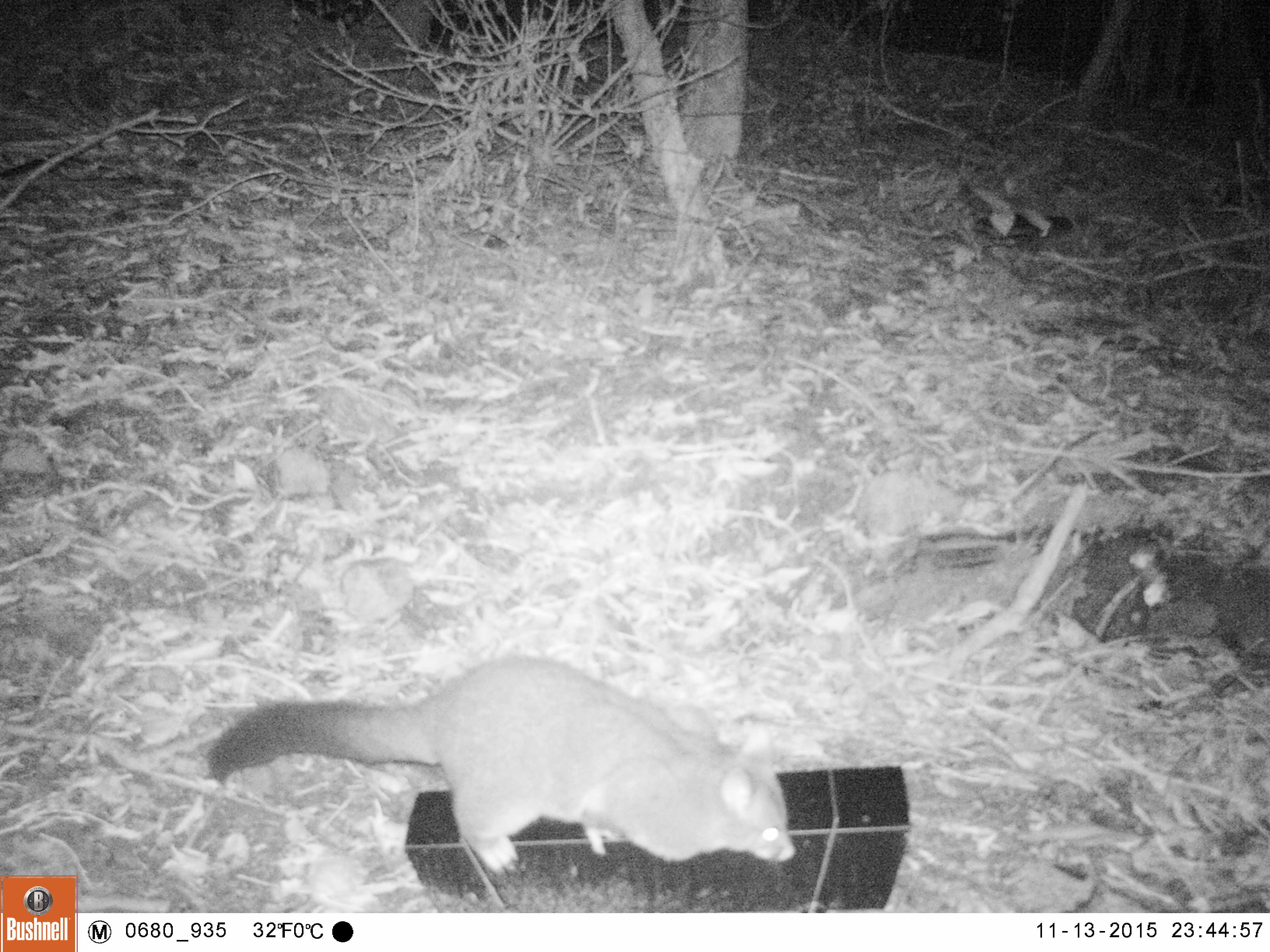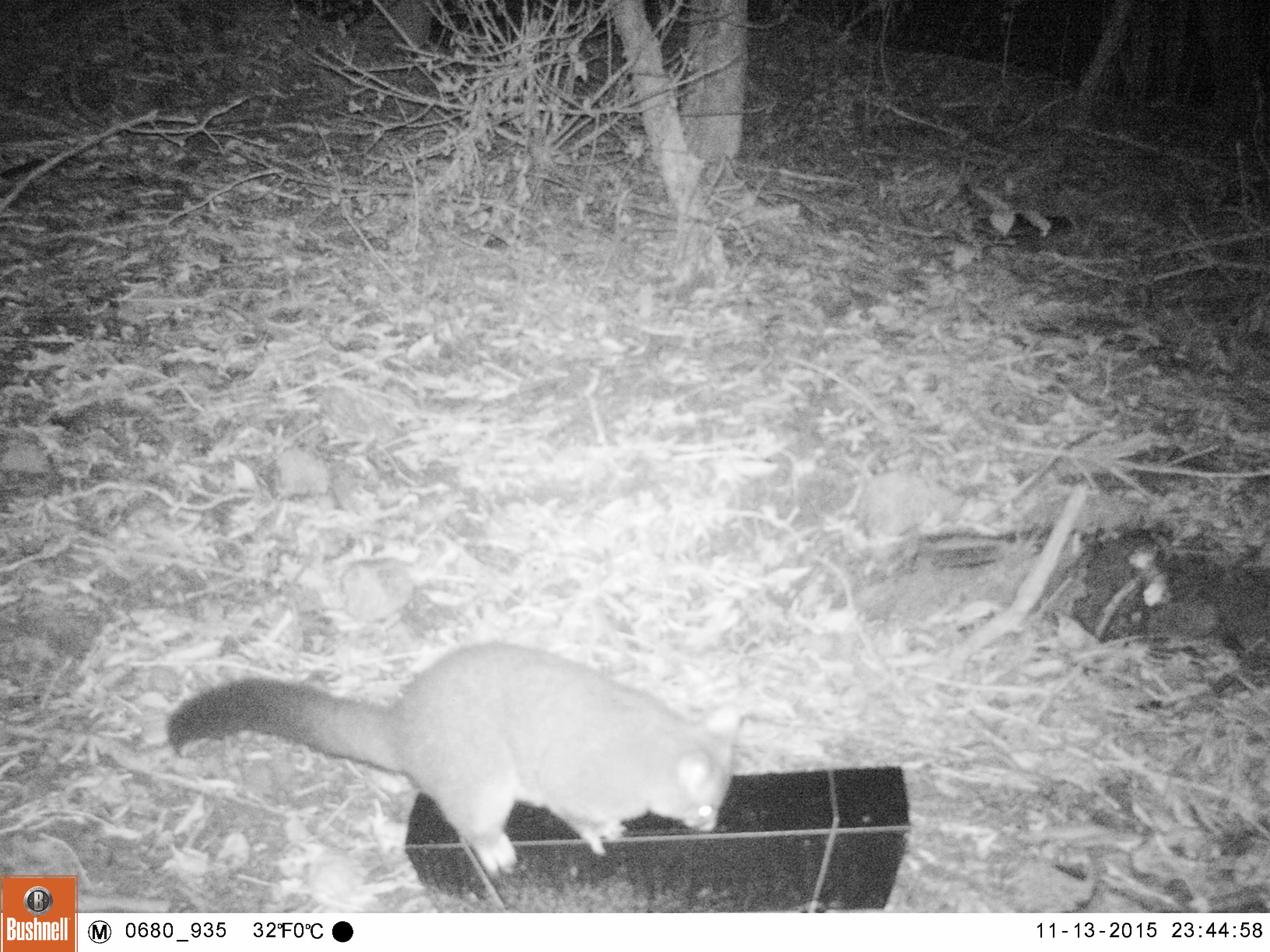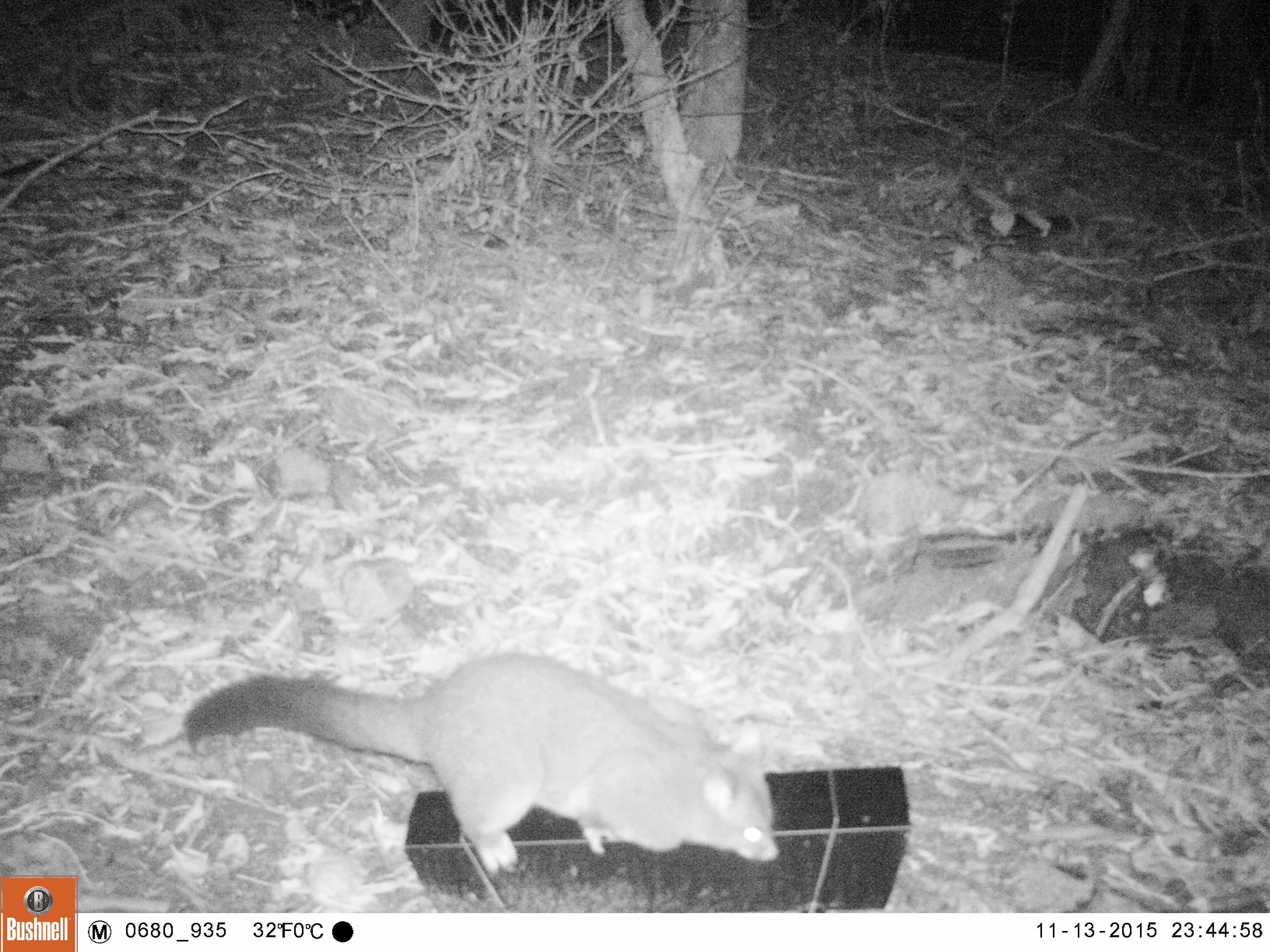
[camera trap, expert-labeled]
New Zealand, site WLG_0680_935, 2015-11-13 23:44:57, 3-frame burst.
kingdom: Animalia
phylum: Chordata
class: Mammalia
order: Diprotodontia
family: Phalangeridae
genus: Trichosurus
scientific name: Trichosurus vulpecula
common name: common brushtail possum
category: possum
Possum (common brushtail possum) (Trichosurus vulpecula).